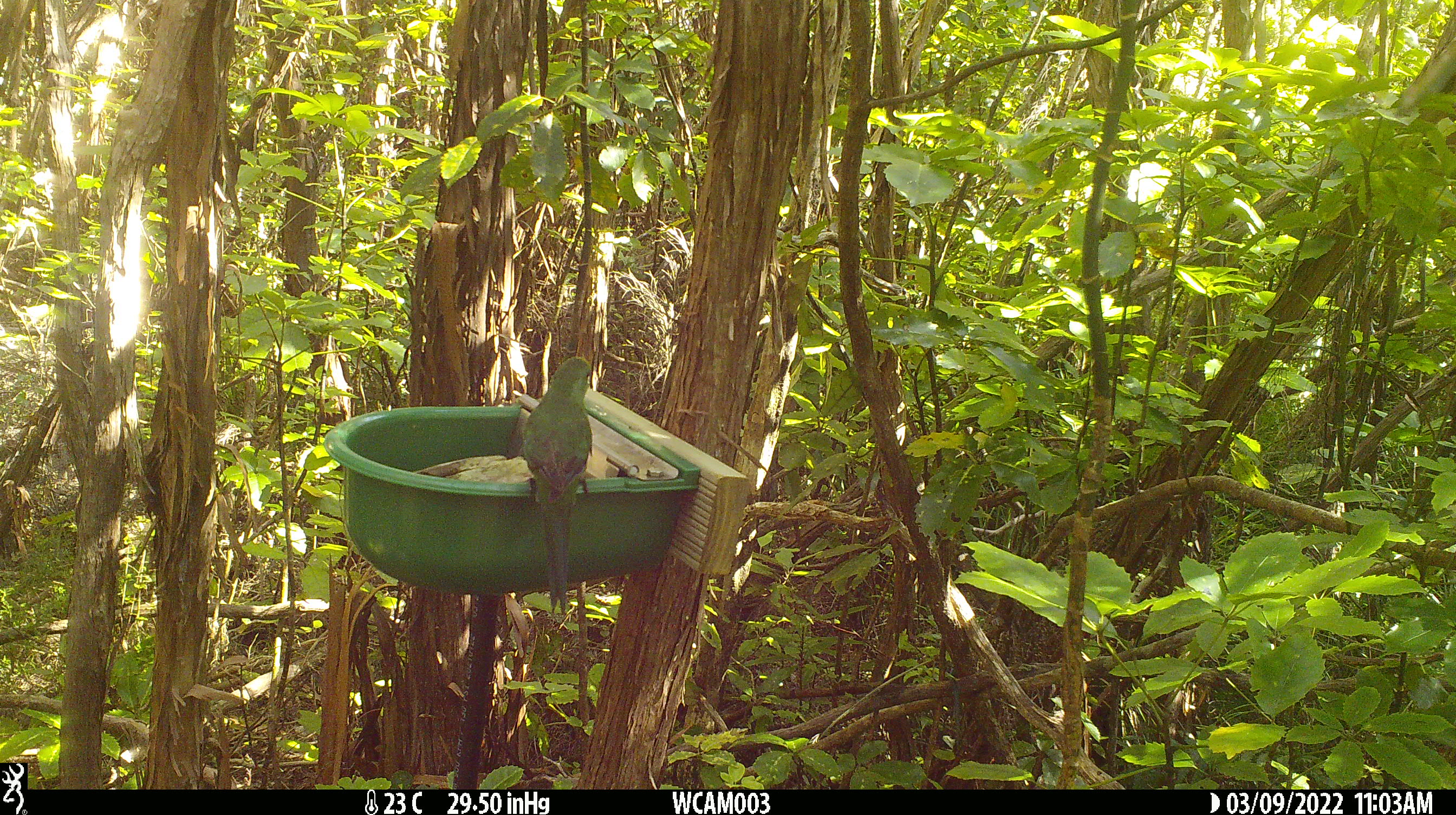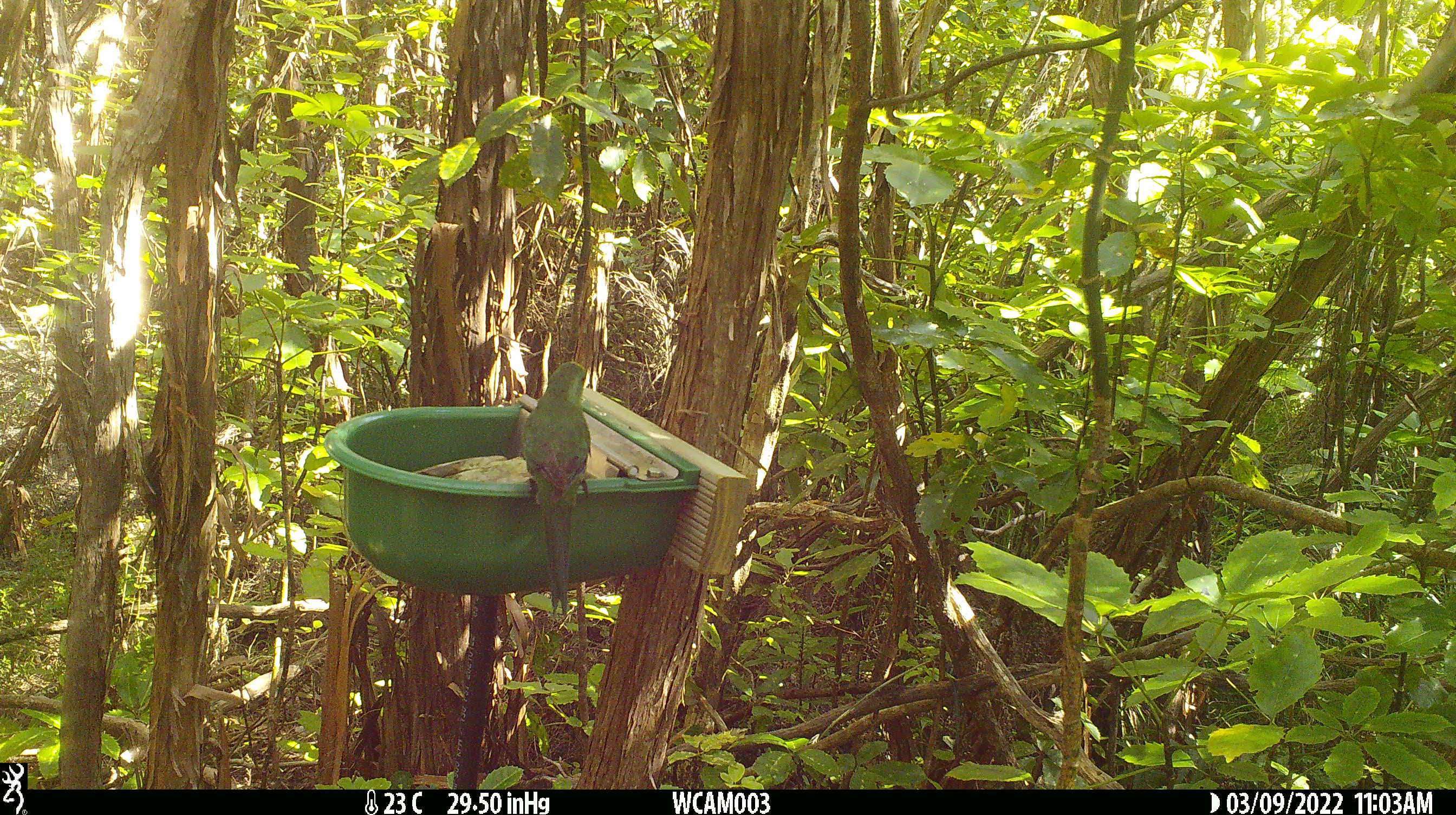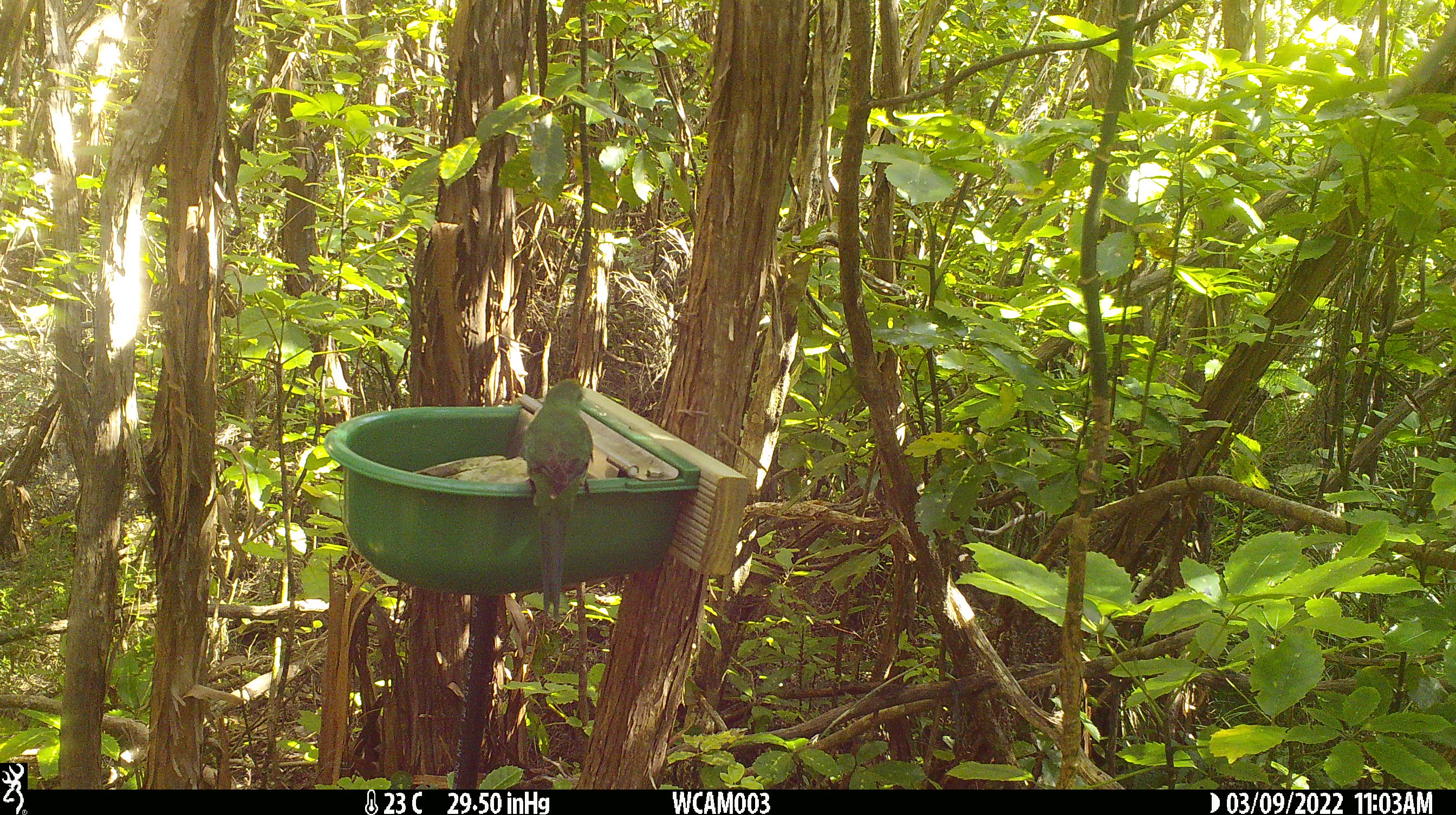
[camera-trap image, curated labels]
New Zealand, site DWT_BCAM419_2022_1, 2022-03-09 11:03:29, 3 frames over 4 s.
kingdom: Animalia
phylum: Chordata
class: Aves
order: Psittaciformes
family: Psittaculidae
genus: Cyanoramphus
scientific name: Cyanoramphus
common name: parakeet